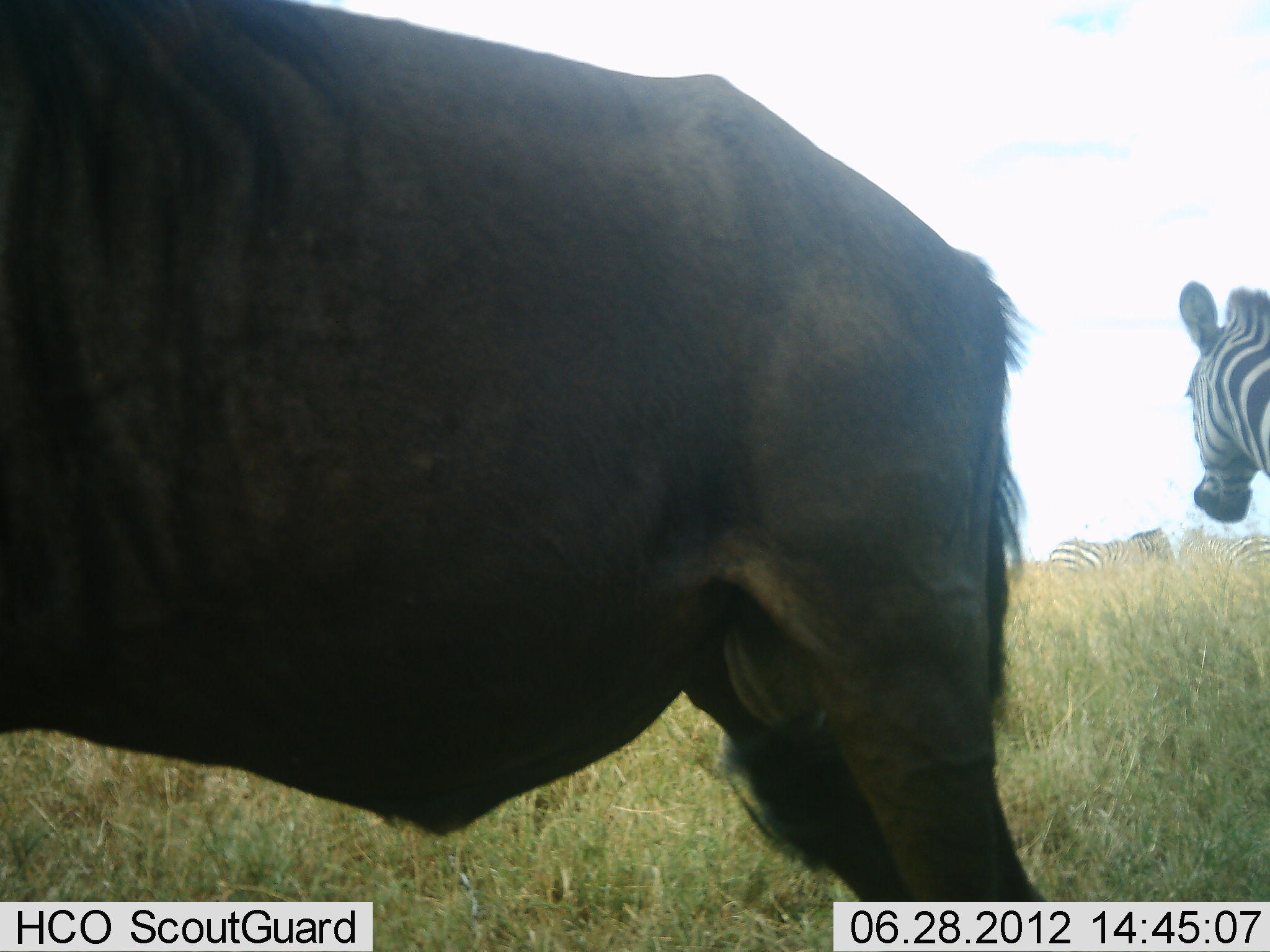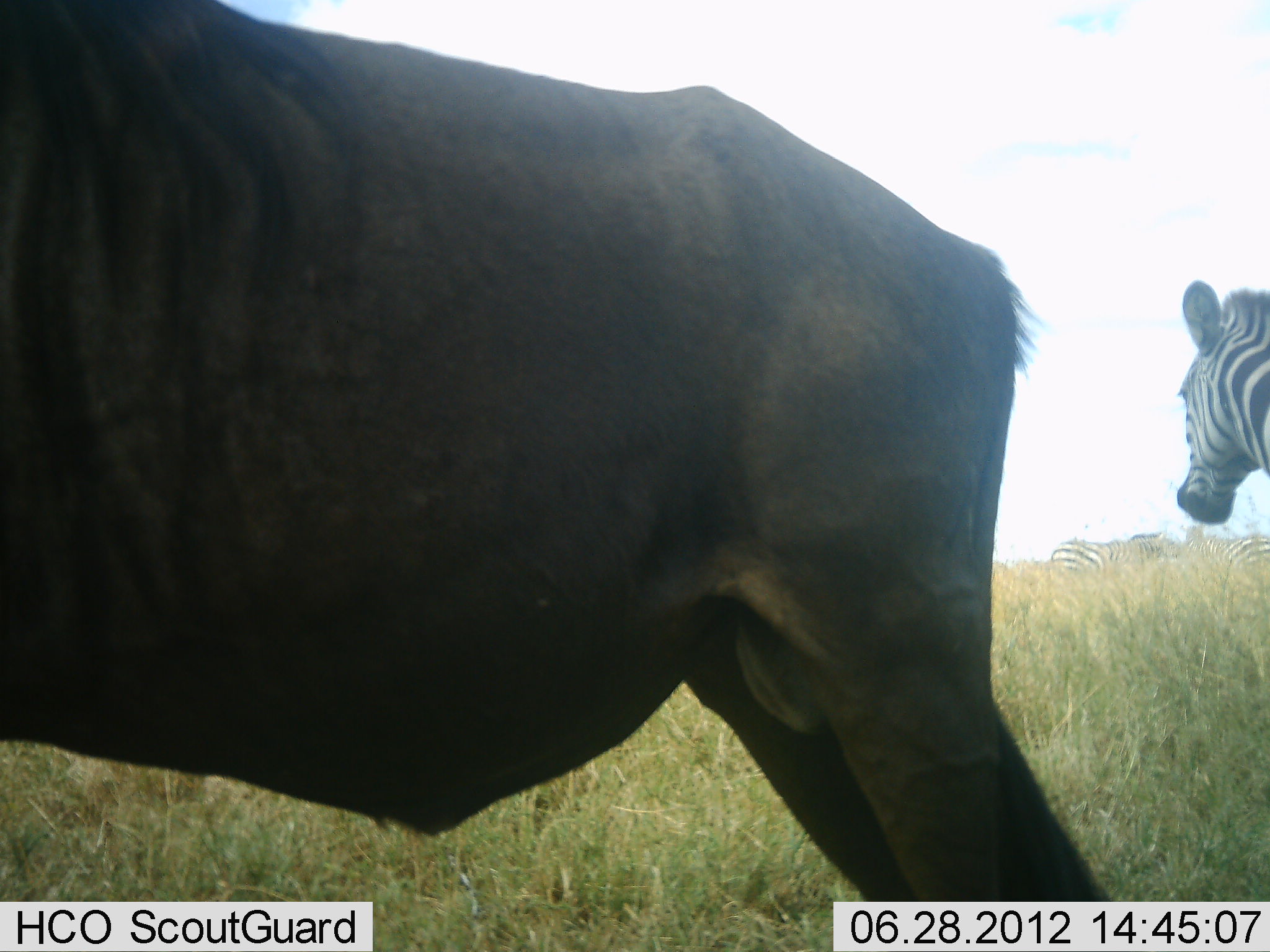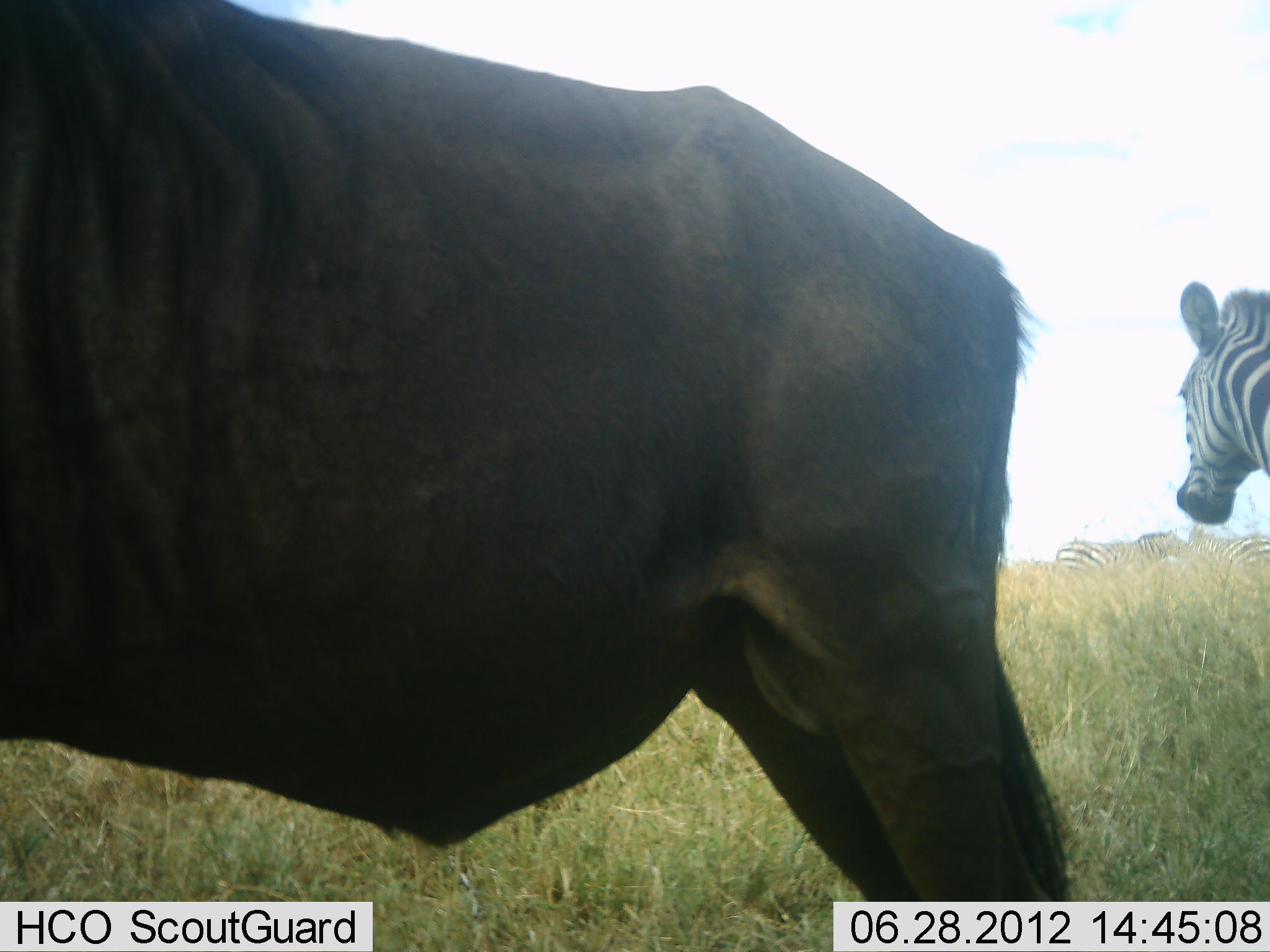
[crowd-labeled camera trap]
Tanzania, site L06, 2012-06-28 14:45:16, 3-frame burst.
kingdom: Animalia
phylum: Chordata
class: Mammalia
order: Artiodactyla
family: Bovidae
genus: Connochaetes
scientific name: Connochaetes taurinus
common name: blue wildebeest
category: wildebeest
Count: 1.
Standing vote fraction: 100%.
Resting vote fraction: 0%.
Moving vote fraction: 0%.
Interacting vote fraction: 0%.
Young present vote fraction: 0%.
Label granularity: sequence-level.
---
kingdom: Animalia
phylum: Chordata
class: Mammalia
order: Perissodactyla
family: Equidae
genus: Equus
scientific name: Equus quagga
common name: plains zebra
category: zebra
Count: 3.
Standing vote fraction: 100%.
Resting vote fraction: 0%.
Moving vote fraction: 9%.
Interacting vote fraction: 18%.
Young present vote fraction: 0%.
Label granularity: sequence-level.